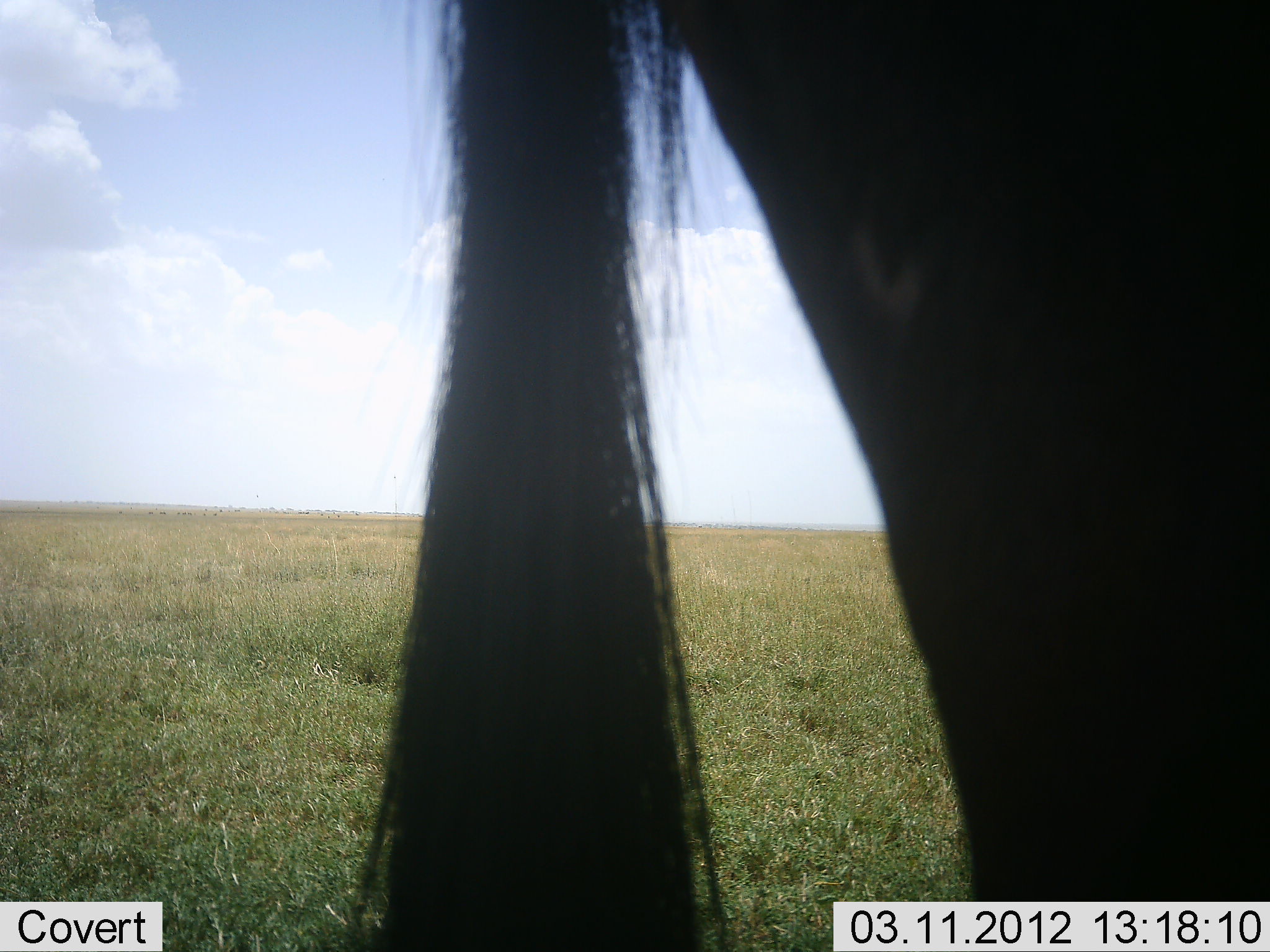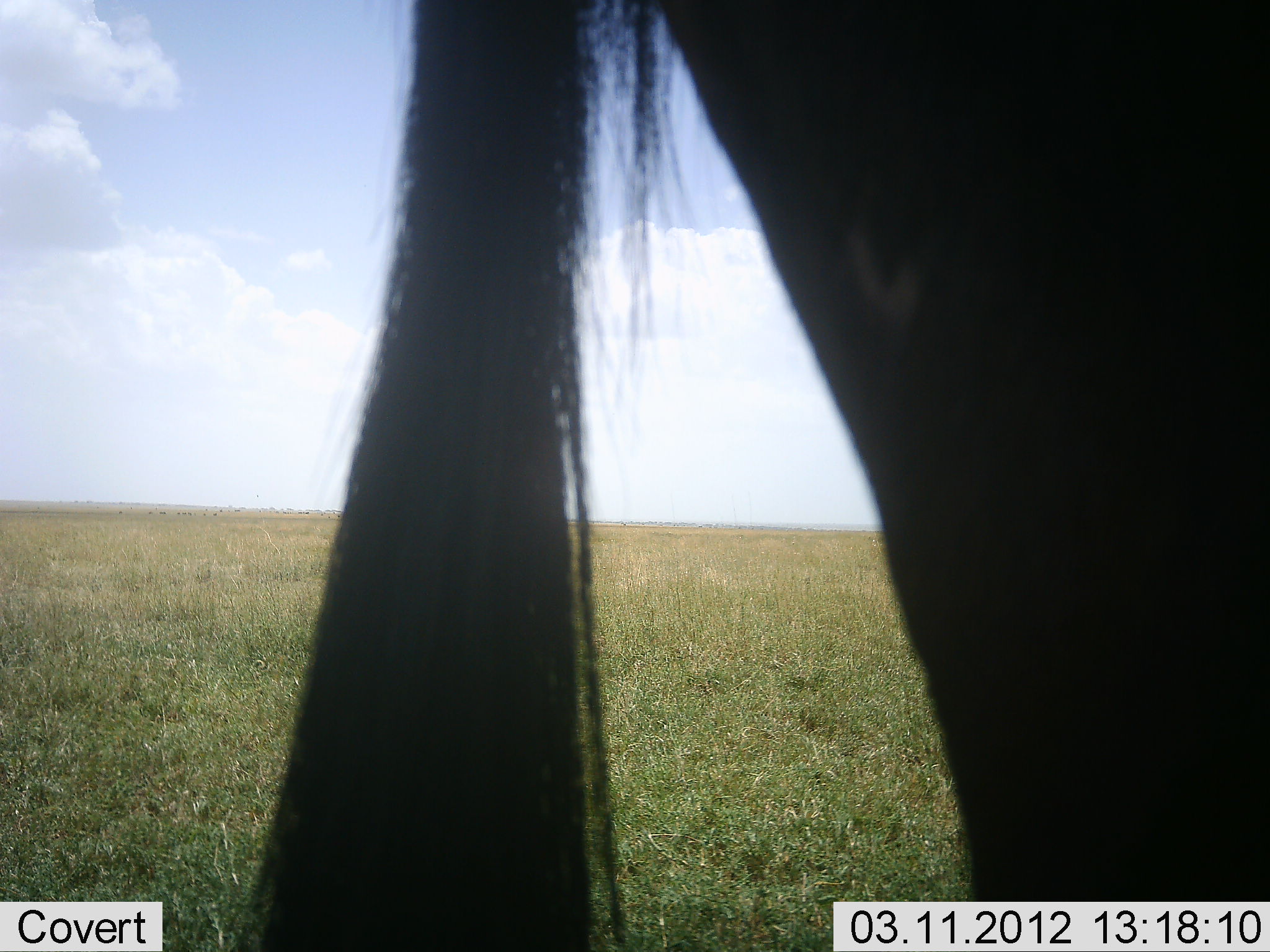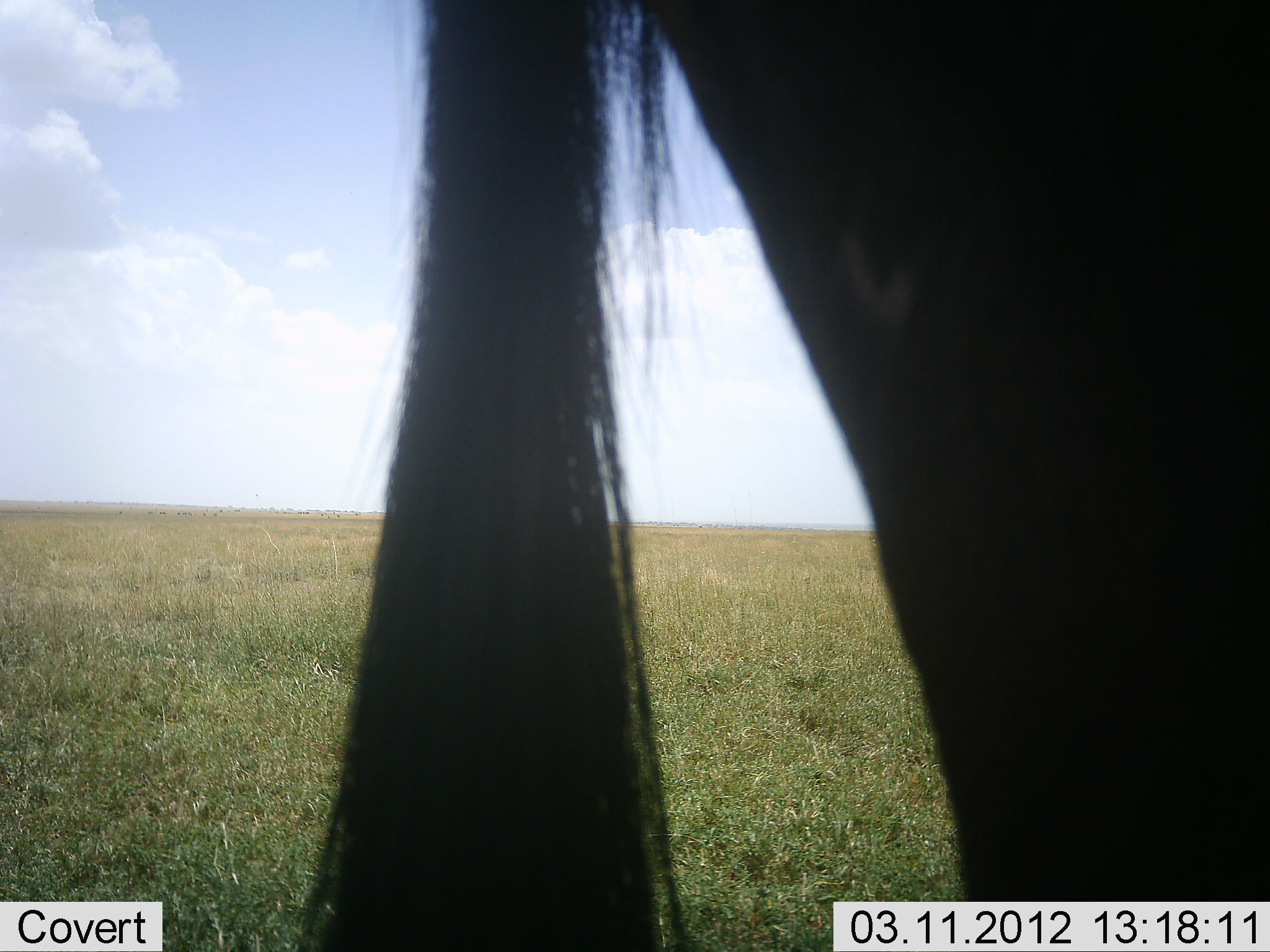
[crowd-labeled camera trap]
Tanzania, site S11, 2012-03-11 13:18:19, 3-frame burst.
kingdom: Animalia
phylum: Chordata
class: Mammalia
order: Artiodactyla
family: Bovidae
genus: Connochaetes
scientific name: Connochaetes taurinus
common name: blue wildebeest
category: wildebeest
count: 1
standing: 100%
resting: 0%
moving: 0%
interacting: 0%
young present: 0%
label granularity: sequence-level